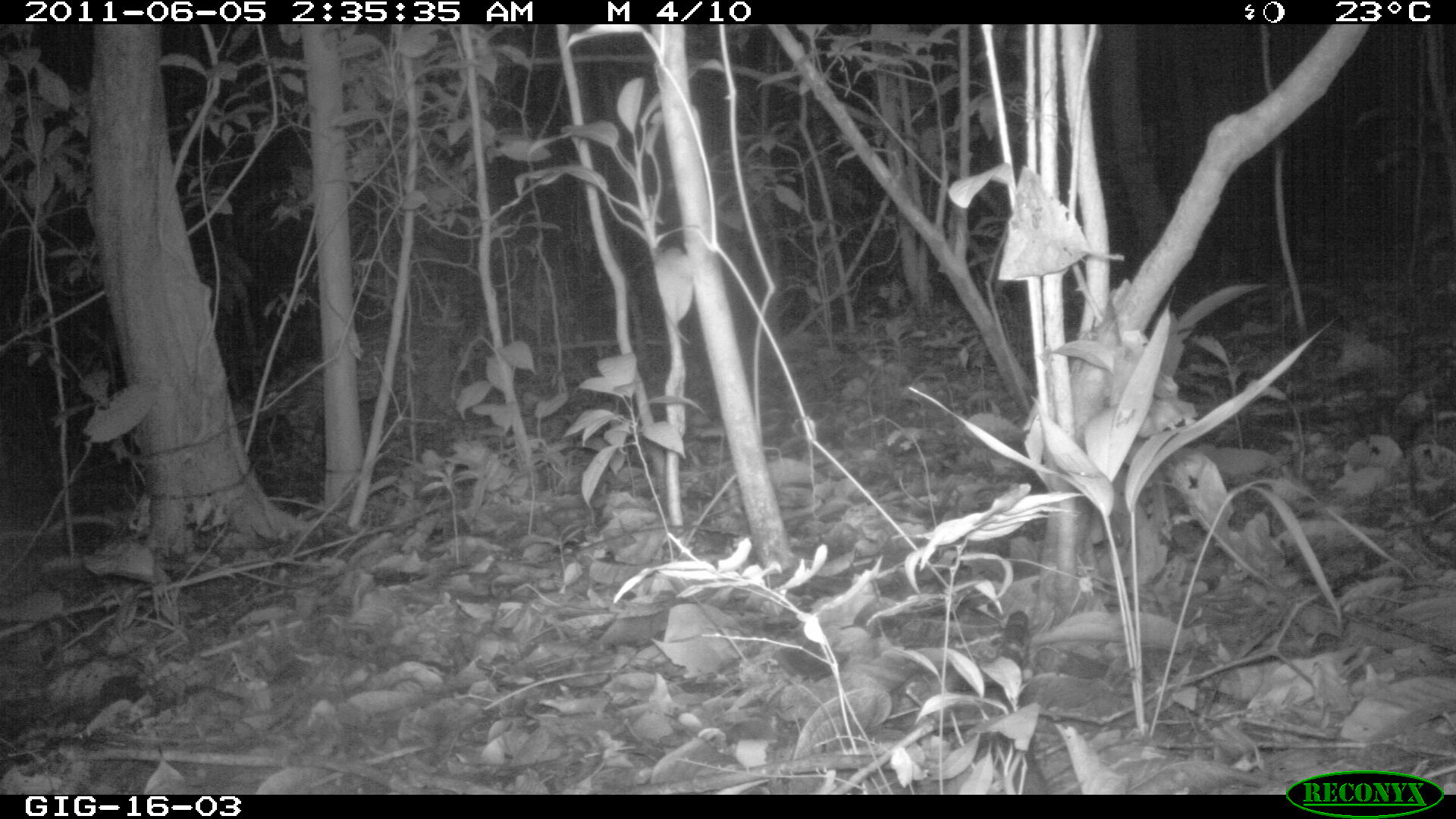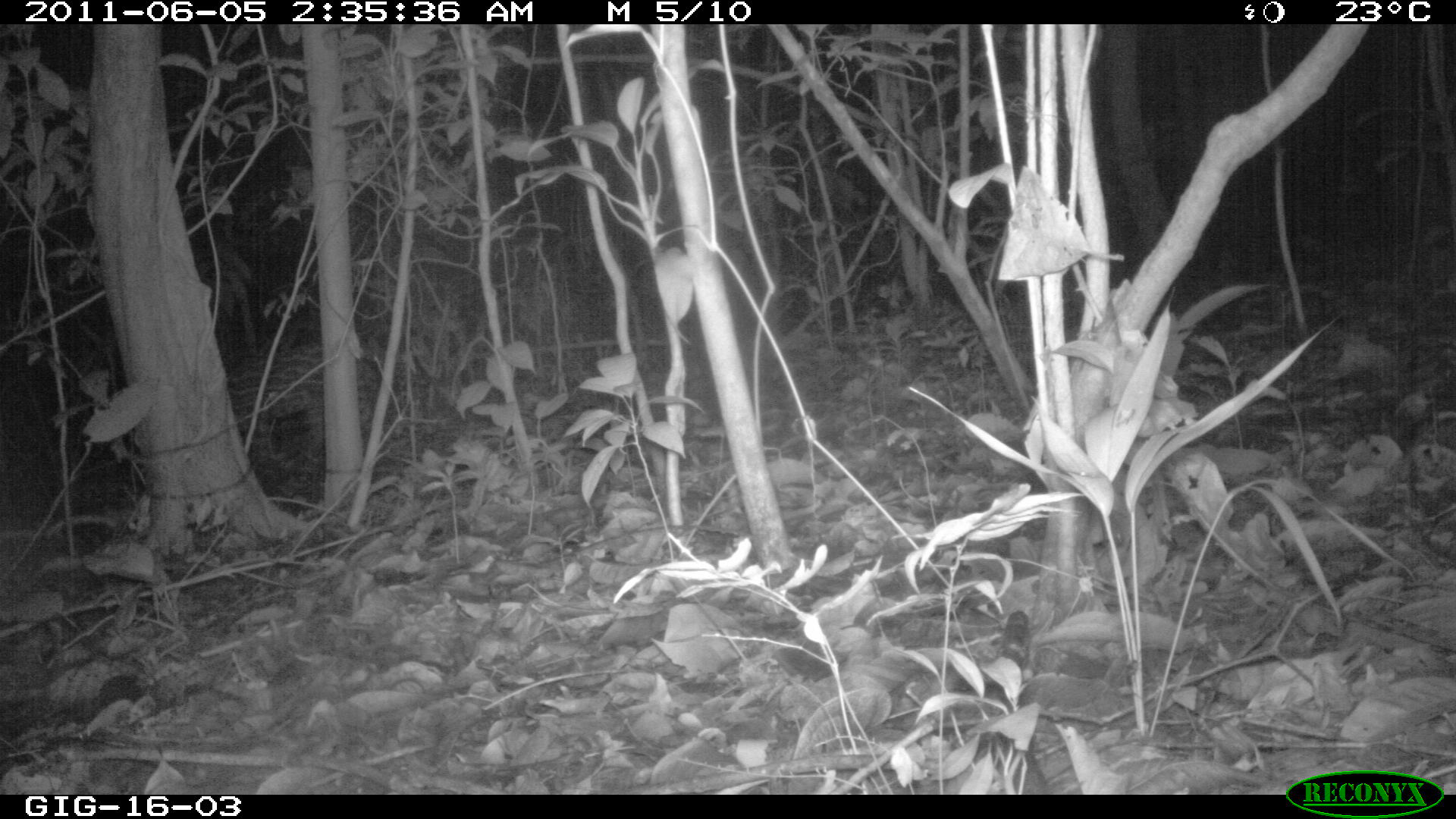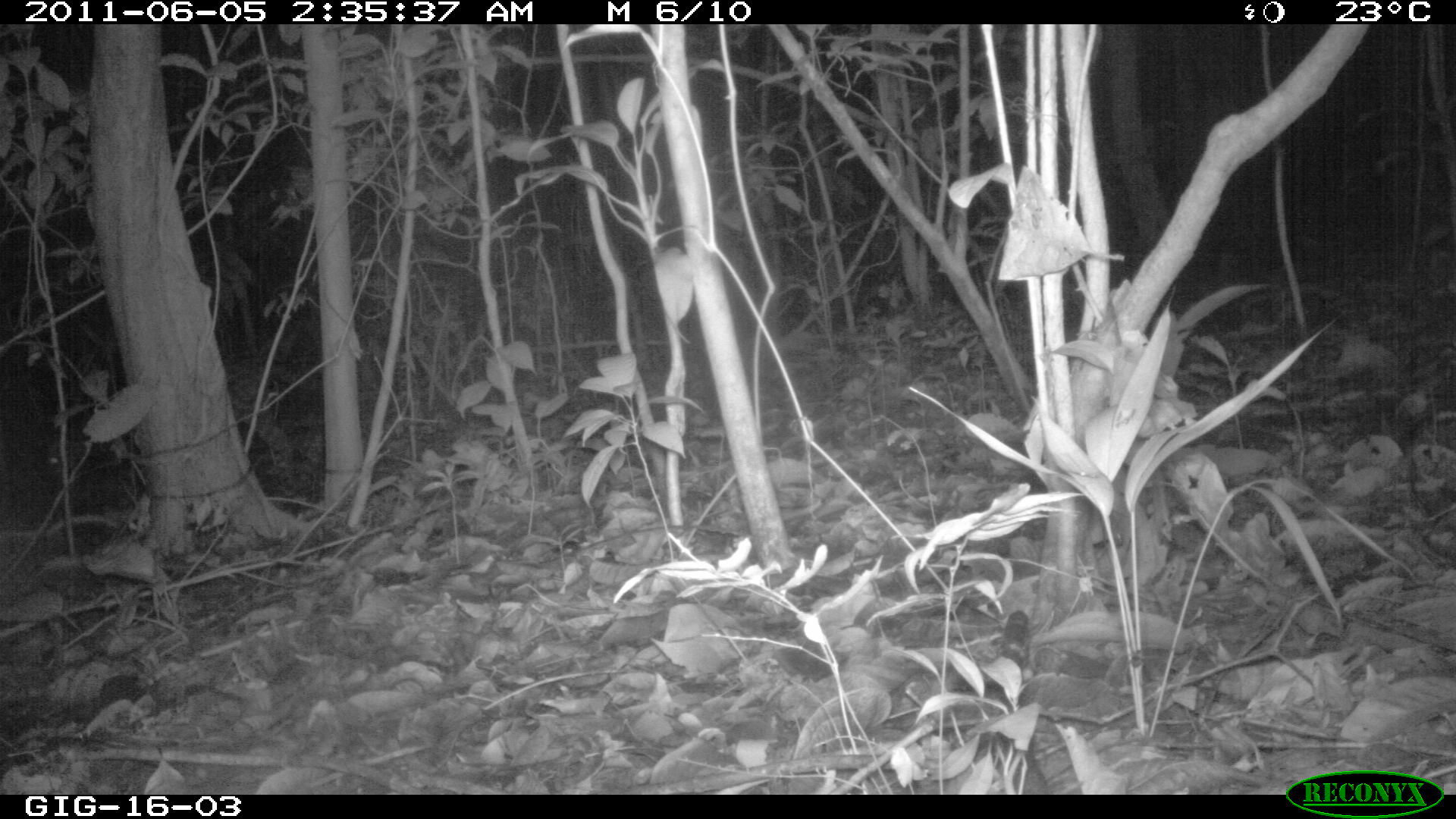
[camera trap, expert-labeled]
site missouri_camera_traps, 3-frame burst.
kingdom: Animalia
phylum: Chordata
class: Mammalia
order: Carnivora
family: Felidae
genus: Leopardus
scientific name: Leopardus pardalis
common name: ocelot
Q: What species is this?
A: Ocelot (Leopardus pardalis).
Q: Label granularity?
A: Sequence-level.